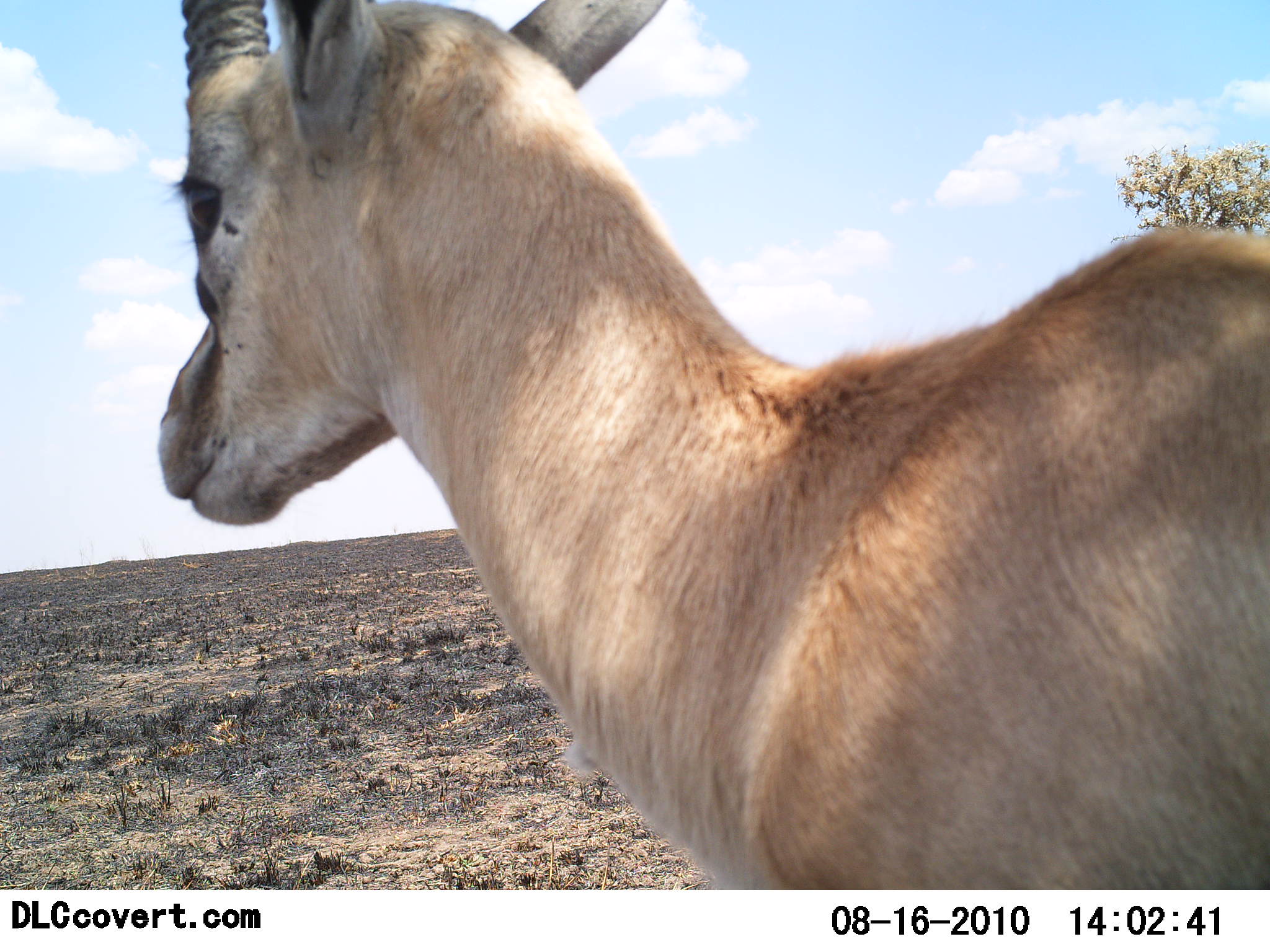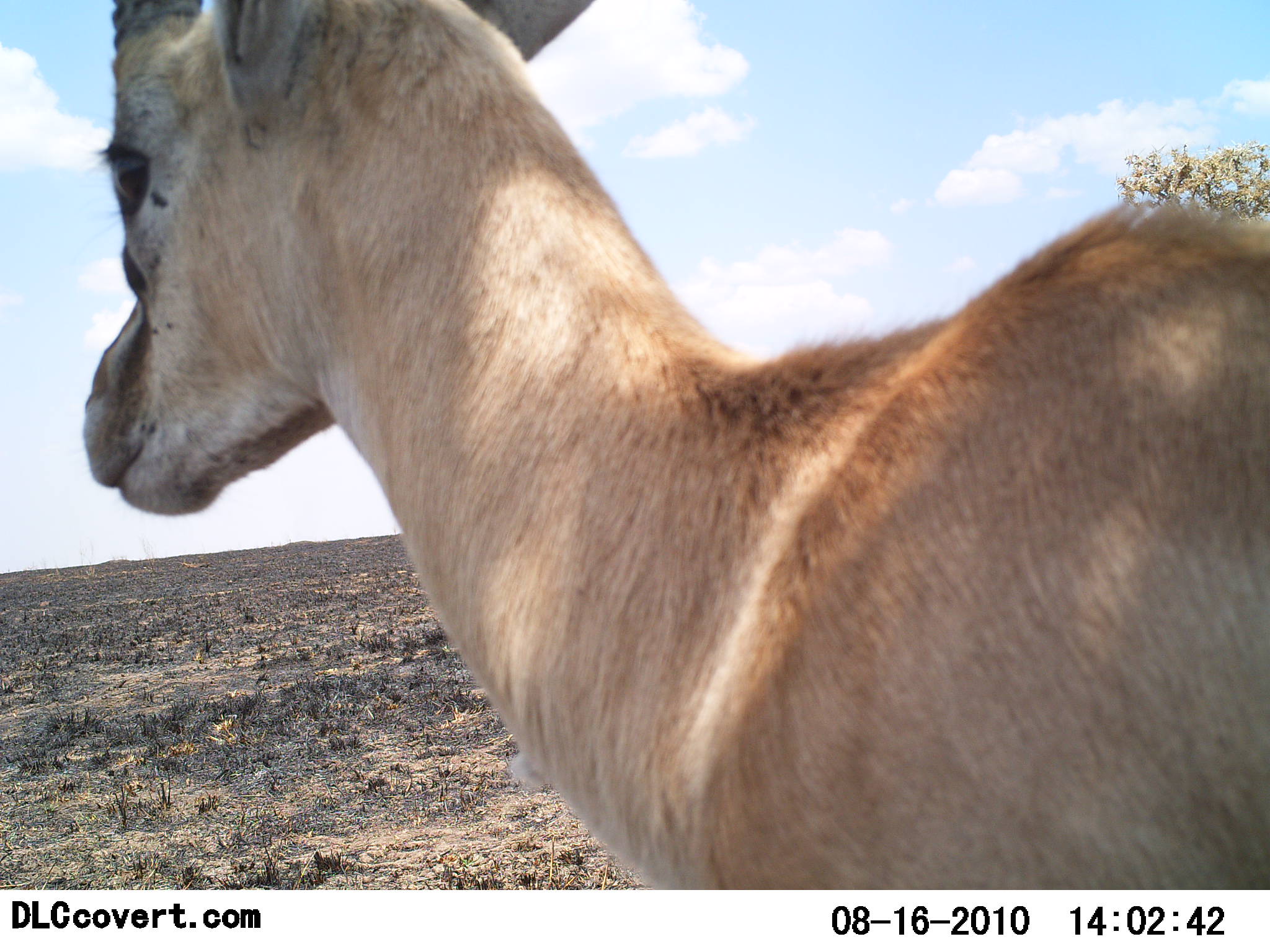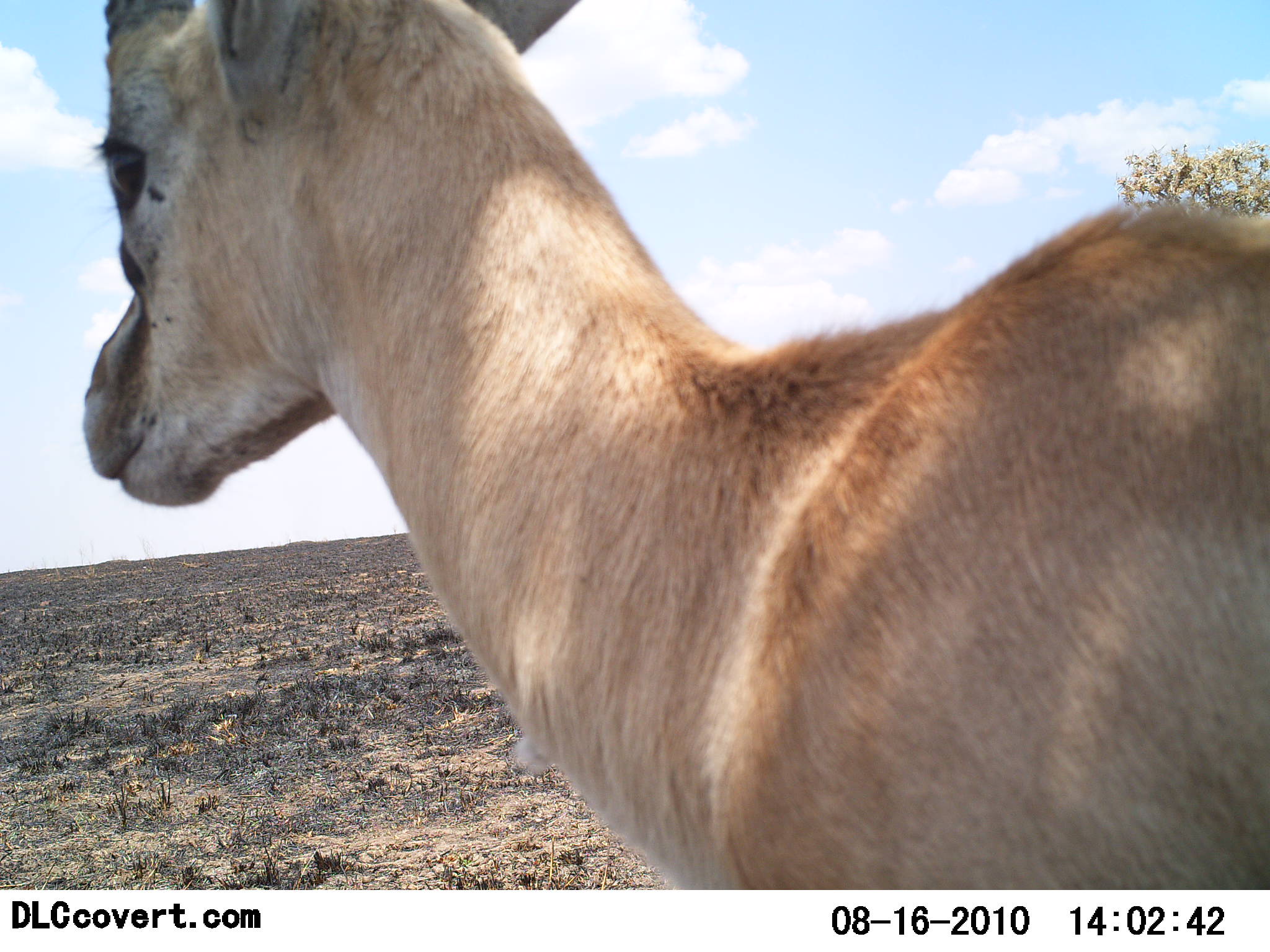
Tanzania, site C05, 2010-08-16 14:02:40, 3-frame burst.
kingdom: Animalia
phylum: Chordata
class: Mammalia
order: Artiodactyla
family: Bovidae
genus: Eudorcas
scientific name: Eudorcas thomsonii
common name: thomson's gazelle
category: gazellethomsons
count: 1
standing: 91%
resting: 9%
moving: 9%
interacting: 0%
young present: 0%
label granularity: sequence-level